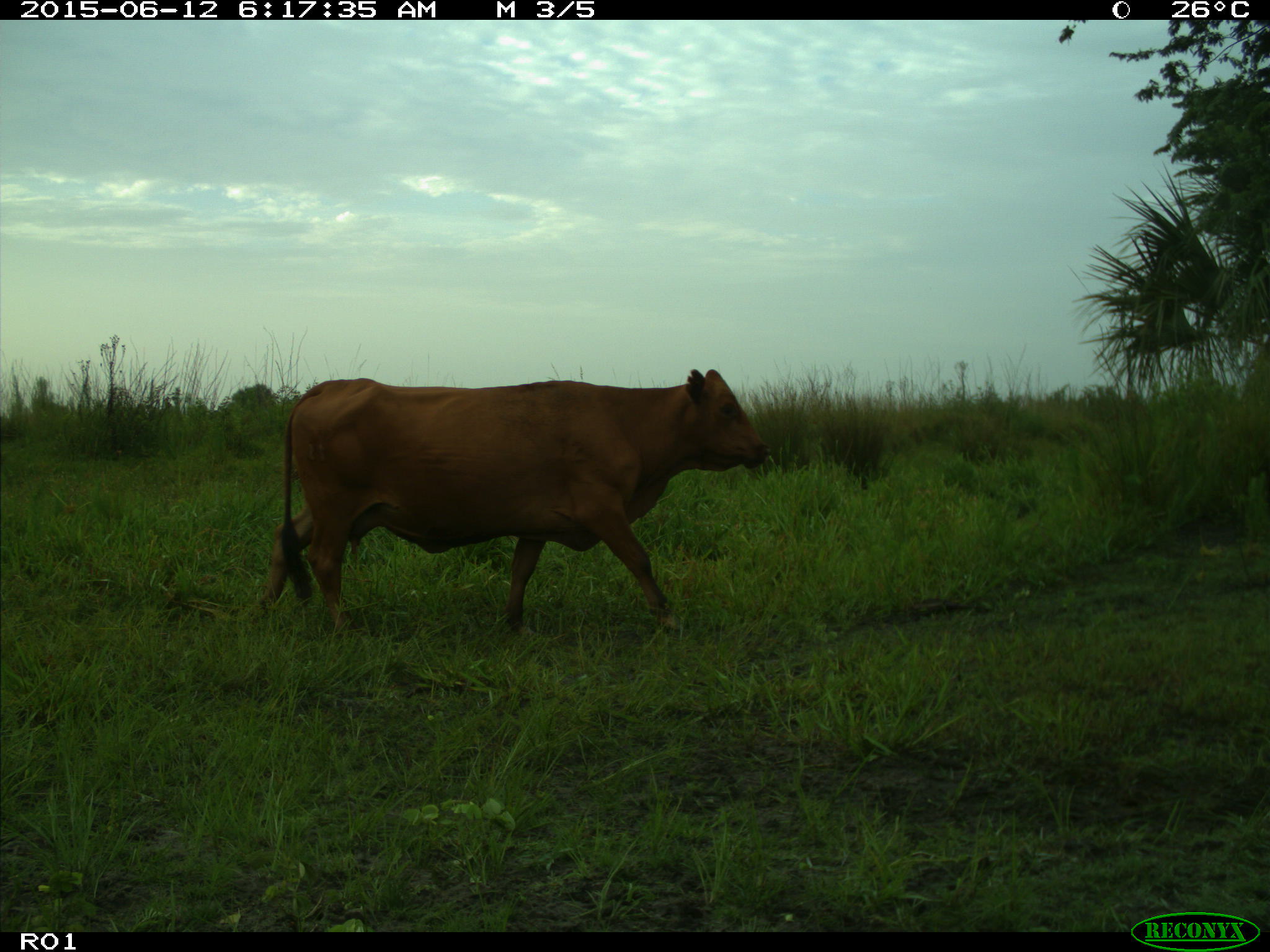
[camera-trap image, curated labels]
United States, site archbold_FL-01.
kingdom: Animalia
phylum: Chordata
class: Mammalia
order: Artiodactyla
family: Bovidae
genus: Bos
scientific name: Bos taurus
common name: domestic cow